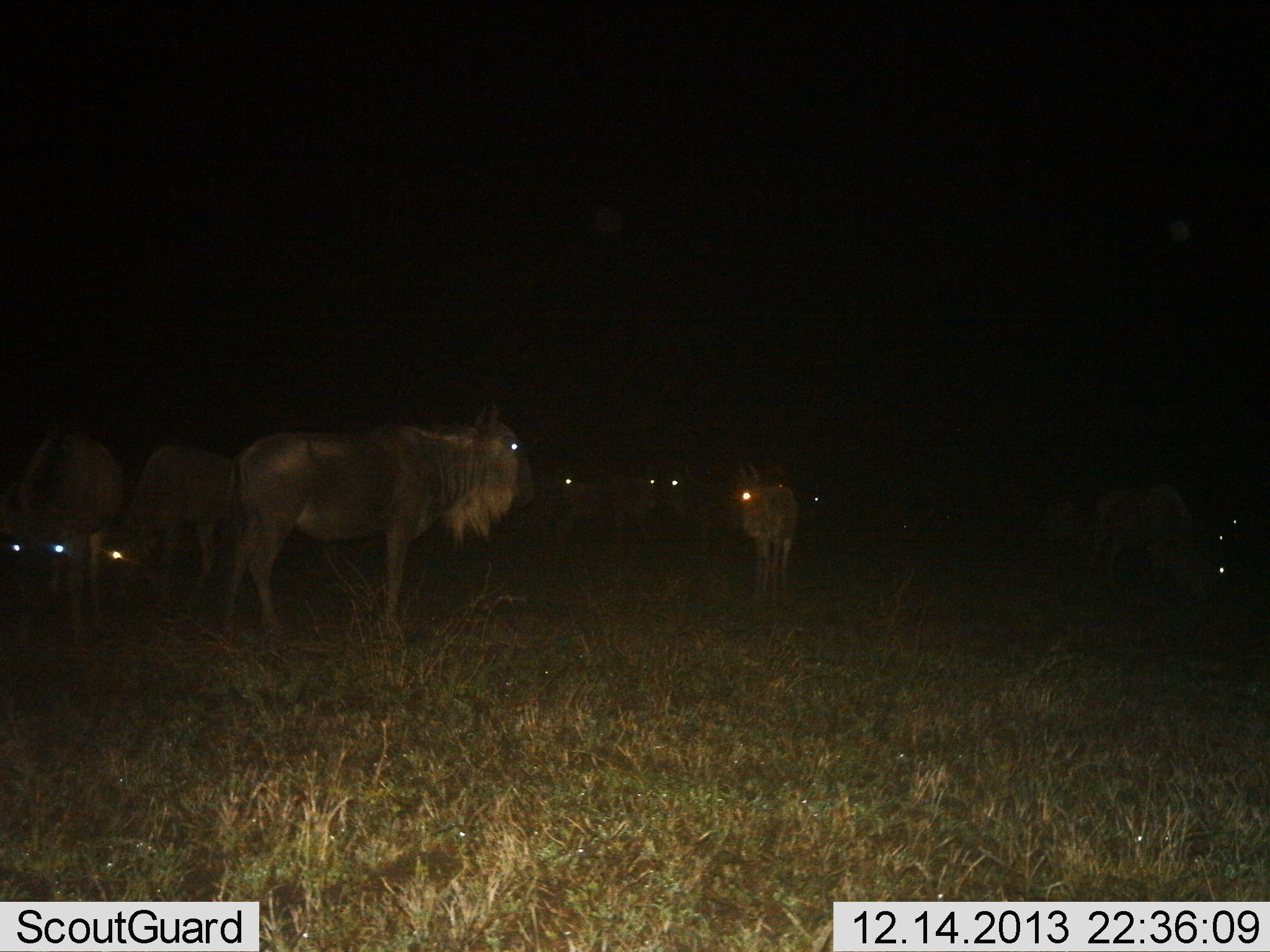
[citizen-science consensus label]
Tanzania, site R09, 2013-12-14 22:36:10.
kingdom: Animalia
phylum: Chordata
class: Mammalia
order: Artiodactyla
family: Bovidae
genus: Connochaetes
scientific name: Connochaetes taurinus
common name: blue wildebeest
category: wildebeest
Wildebeest (blue wildebeest) (Connochaetes taurinus), count 10. Behavior (volunteer vote fractions): standing 90%, resting 0%, moving 0%, interacting 0%. Young present (vote fraction): 10%. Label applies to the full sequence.